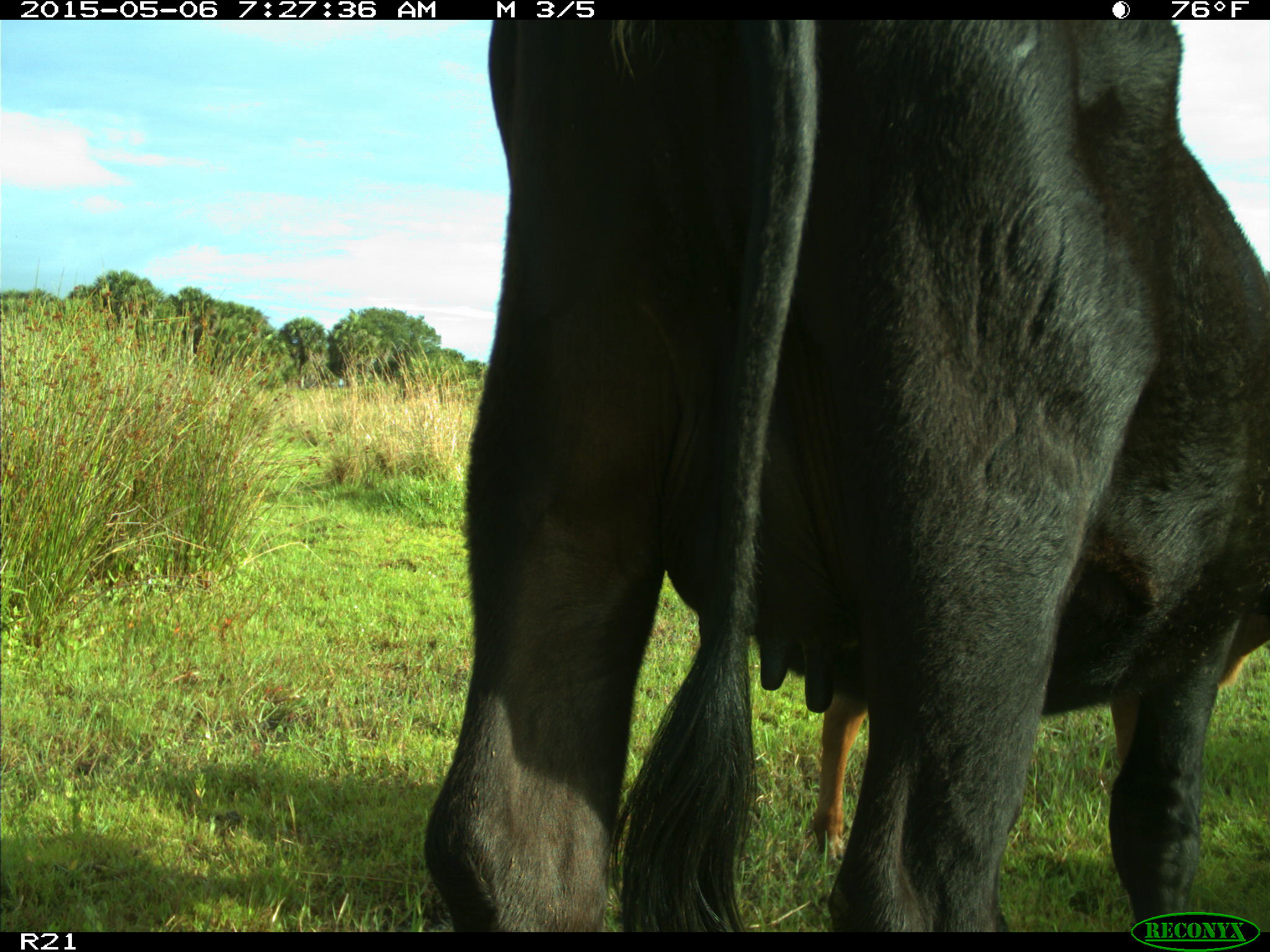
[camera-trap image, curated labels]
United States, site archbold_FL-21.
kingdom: Animalia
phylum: Chordata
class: Mammalia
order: Artiodactyla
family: Bovidae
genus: Bos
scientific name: Bos taurus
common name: domestic cow